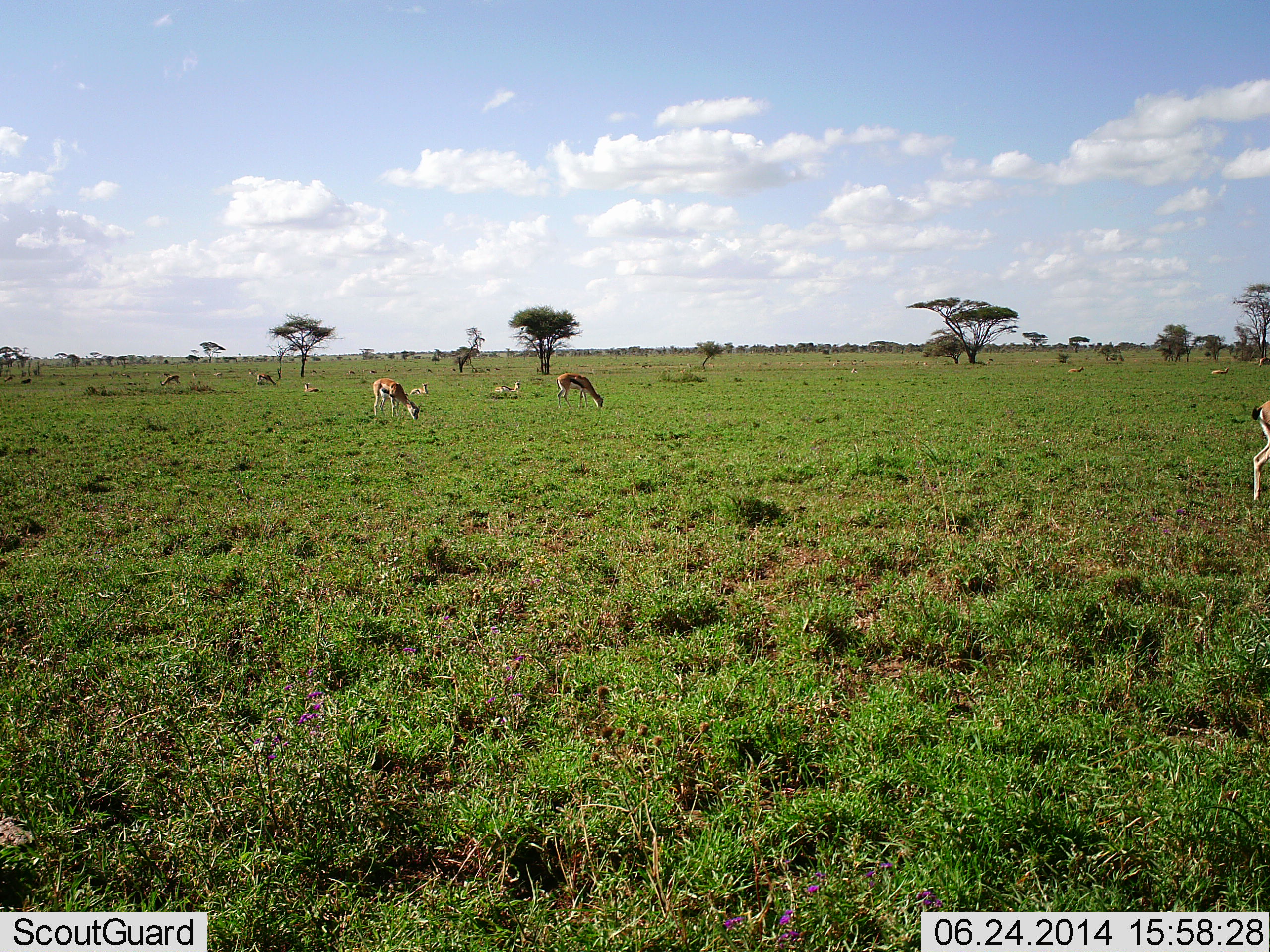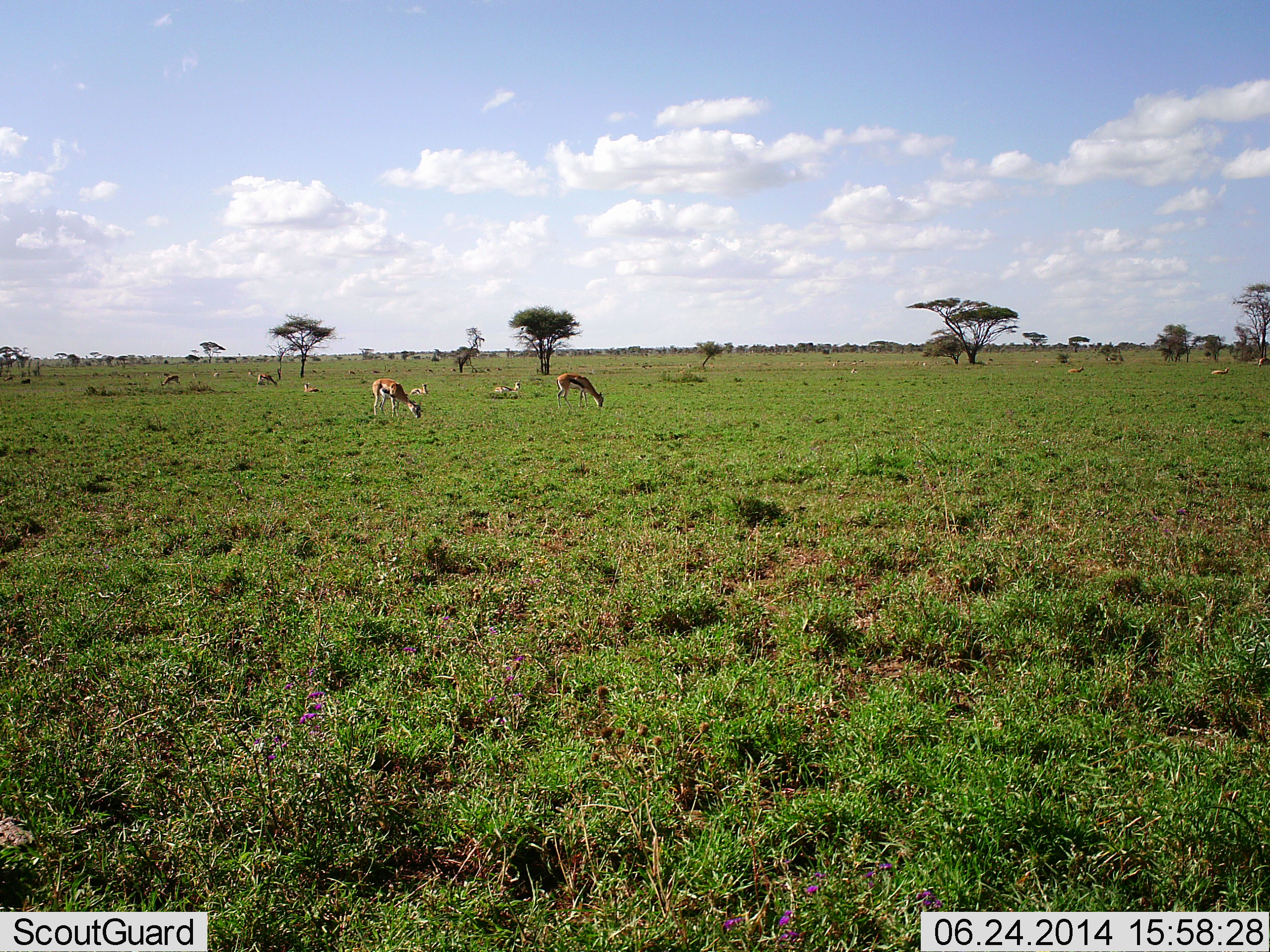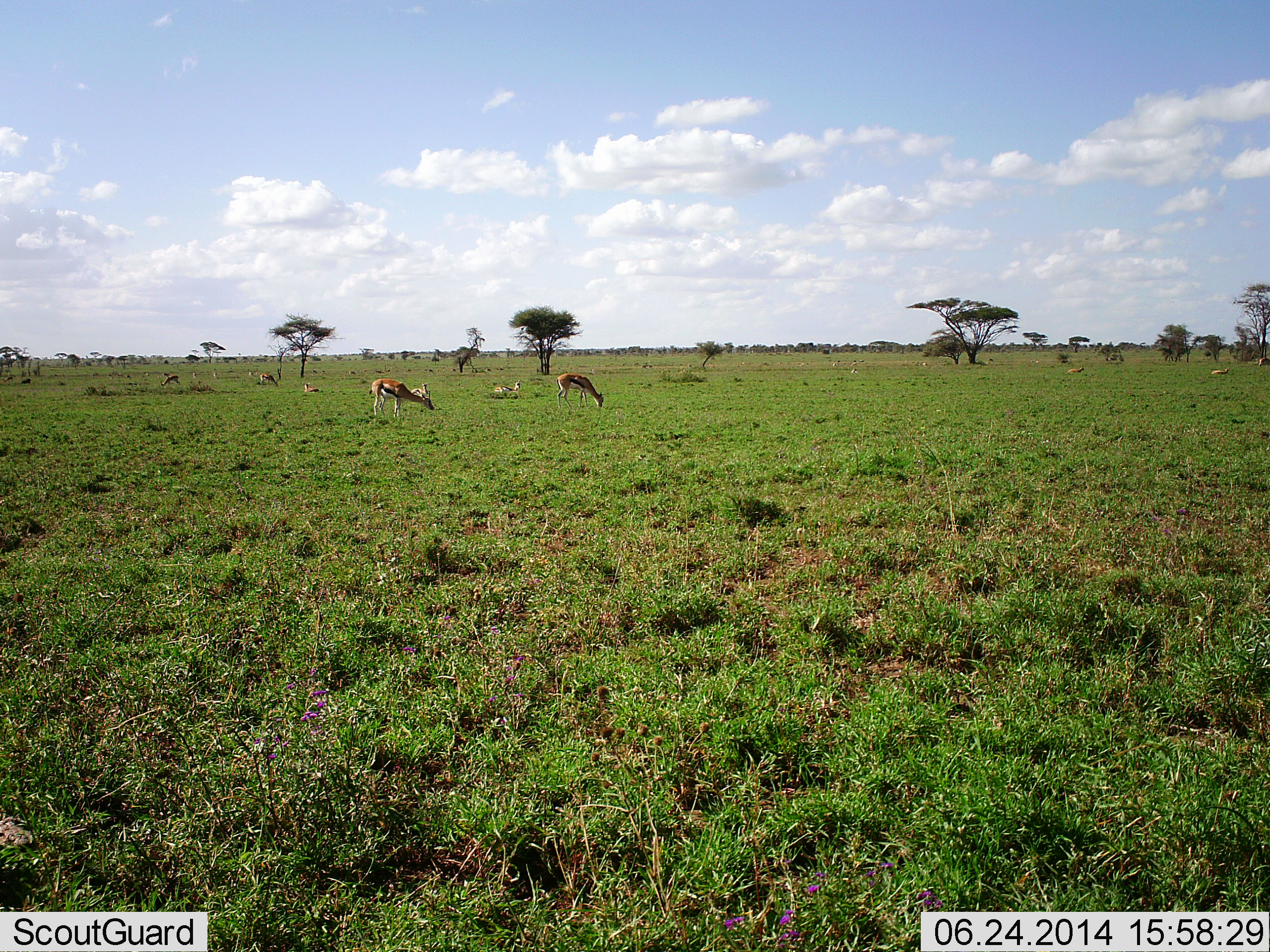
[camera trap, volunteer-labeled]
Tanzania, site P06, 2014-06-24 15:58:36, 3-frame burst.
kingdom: Animalia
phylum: Chordata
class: Mammalia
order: Artiodactyla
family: Bovidae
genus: Eudorcas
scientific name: Eudorcas thomsonii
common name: thomson's gazelle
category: gazellethomsons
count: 7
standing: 10%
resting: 50%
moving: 10%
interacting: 0%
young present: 0%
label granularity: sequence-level